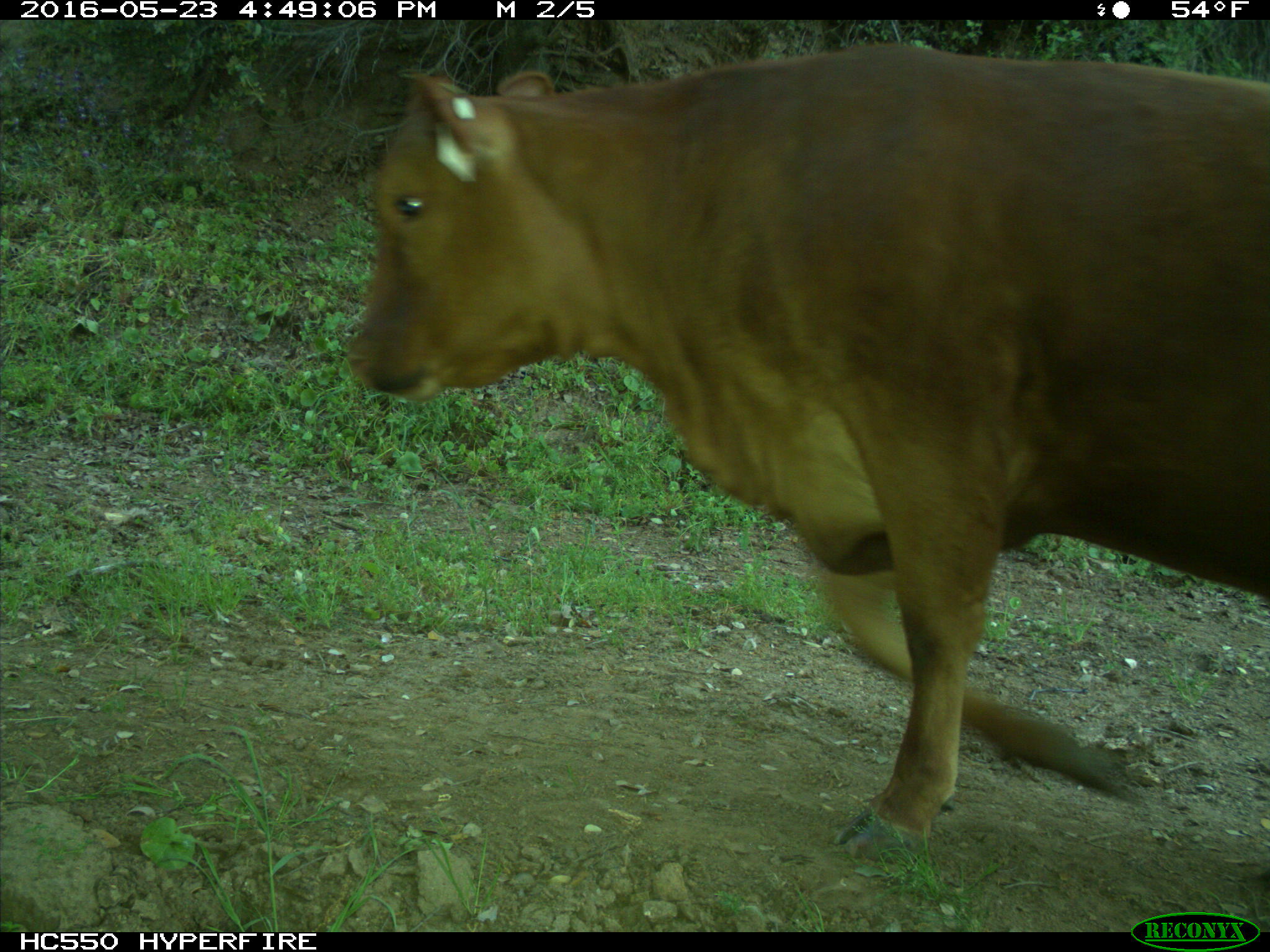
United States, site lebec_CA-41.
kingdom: Animalia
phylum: Chordata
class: Mammalia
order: Artiodactyla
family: Bovidae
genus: Bos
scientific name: Bos taurus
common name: domestic cow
Bos taurus (domestic cow).